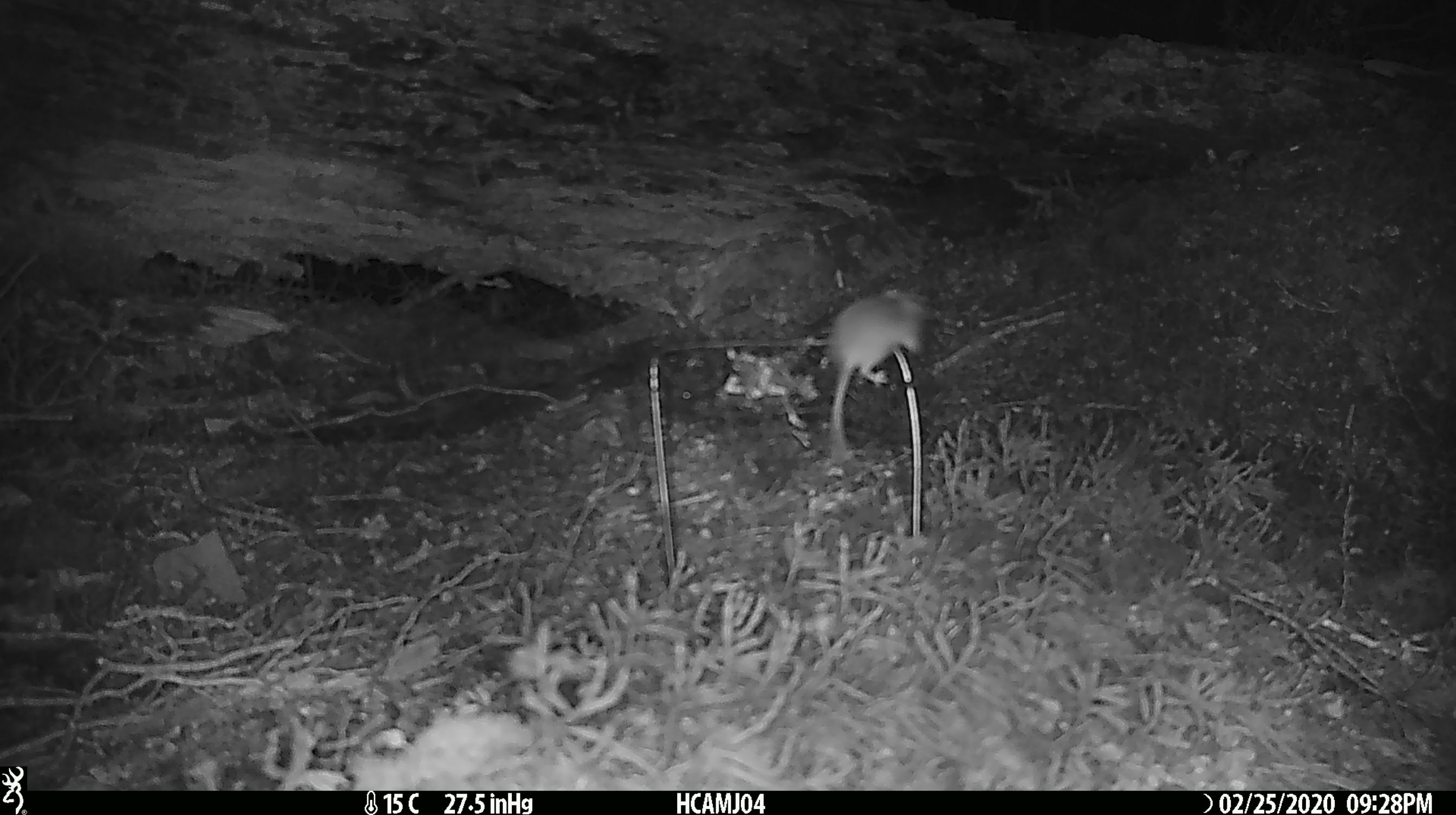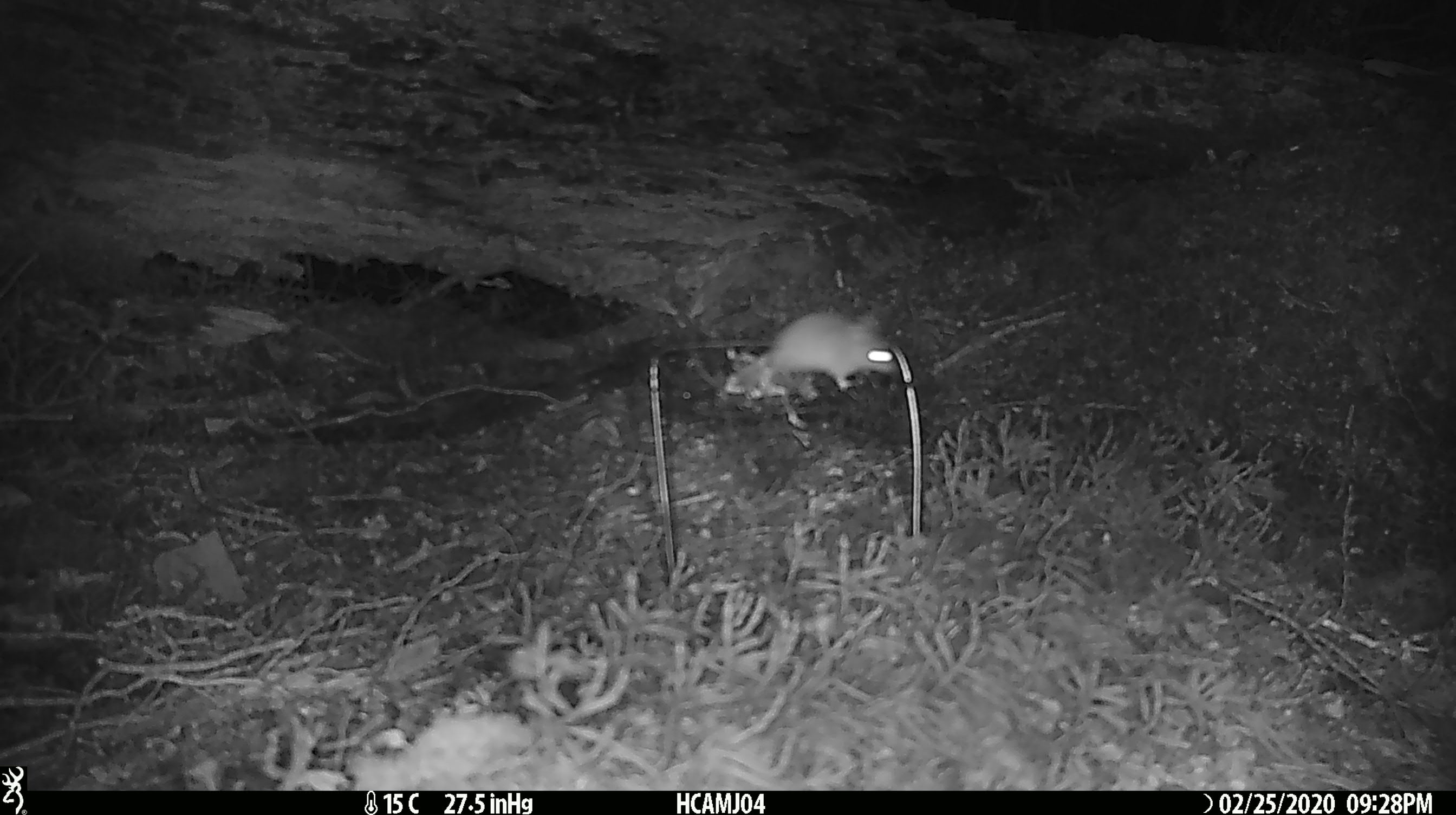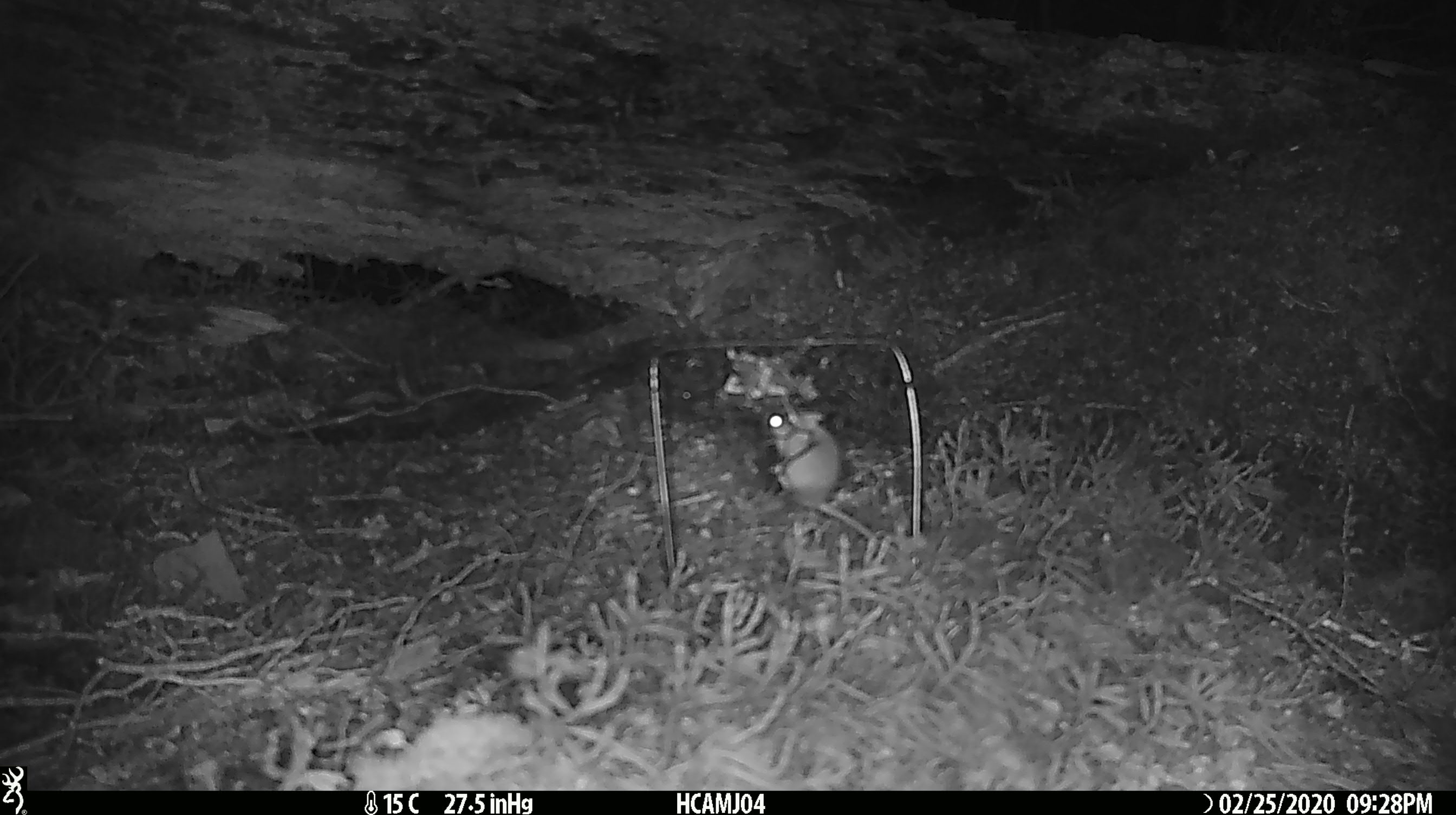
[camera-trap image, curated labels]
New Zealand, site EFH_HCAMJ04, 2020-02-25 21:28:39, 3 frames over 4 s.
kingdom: Animalia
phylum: Chordata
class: Mammalia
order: Rodentia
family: Muridae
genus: Mus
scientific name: Mus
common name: mouse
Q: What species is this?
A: Mouse (Mus).